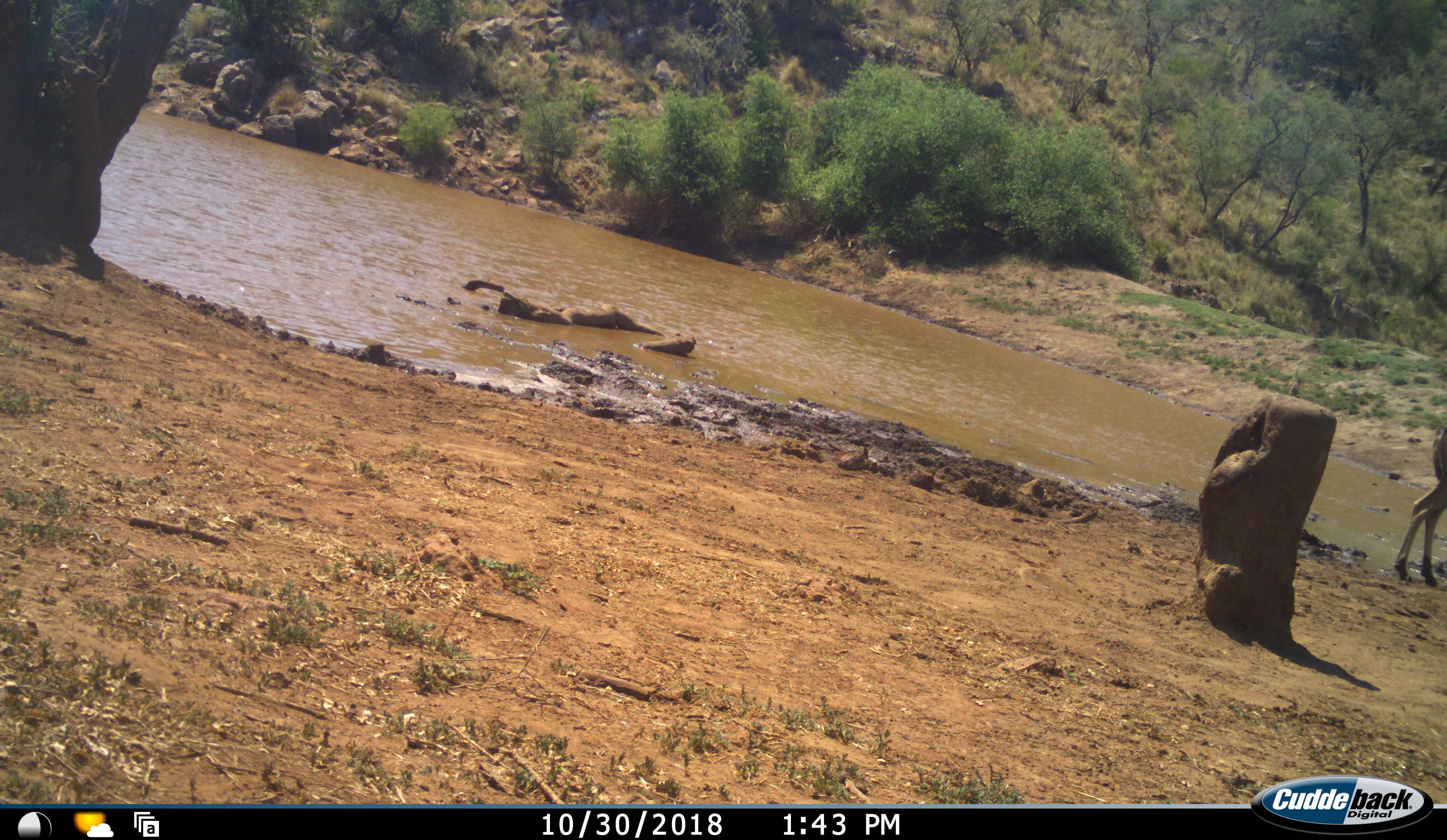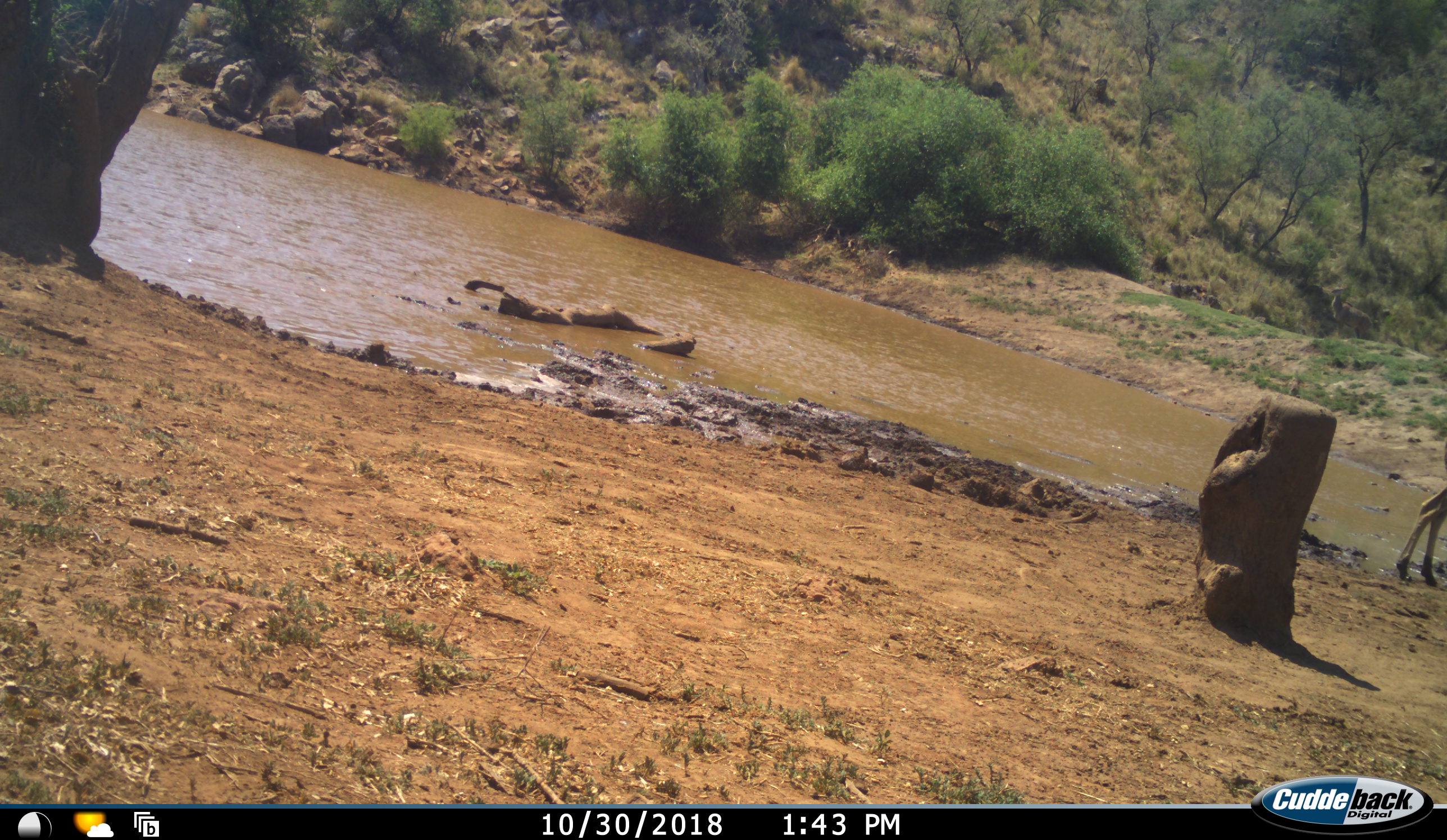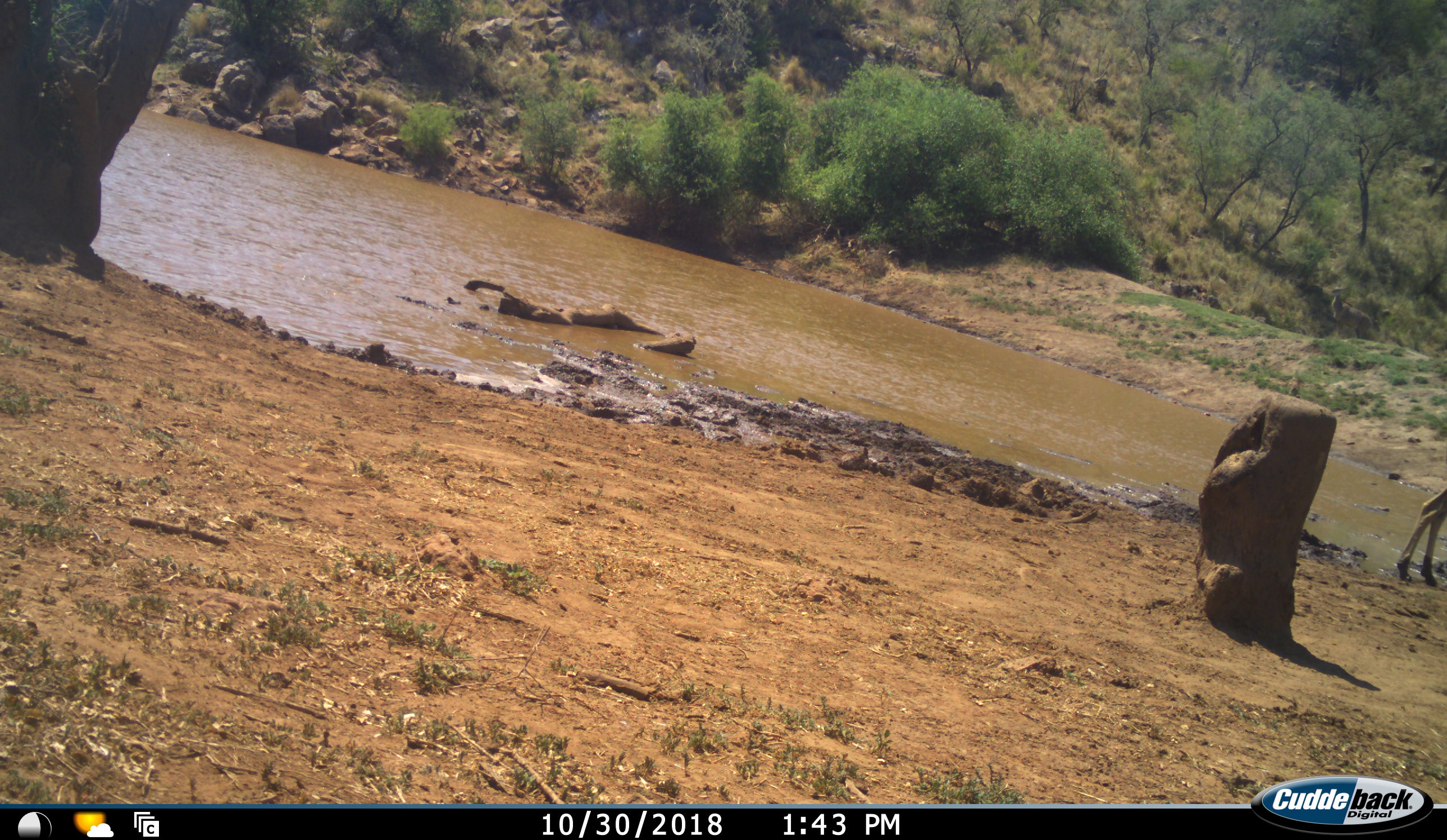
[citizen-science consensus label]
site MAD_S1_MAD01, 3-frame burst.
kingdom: Animalia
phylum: Chordata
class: Mammalia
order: Artiodactyla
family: Bovidae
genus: Aepyceros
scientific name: Aepyceros melampus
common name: impala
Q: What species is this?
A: Impala (Aepyceros melampus).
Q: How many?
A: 1.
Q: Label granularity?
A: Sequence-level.